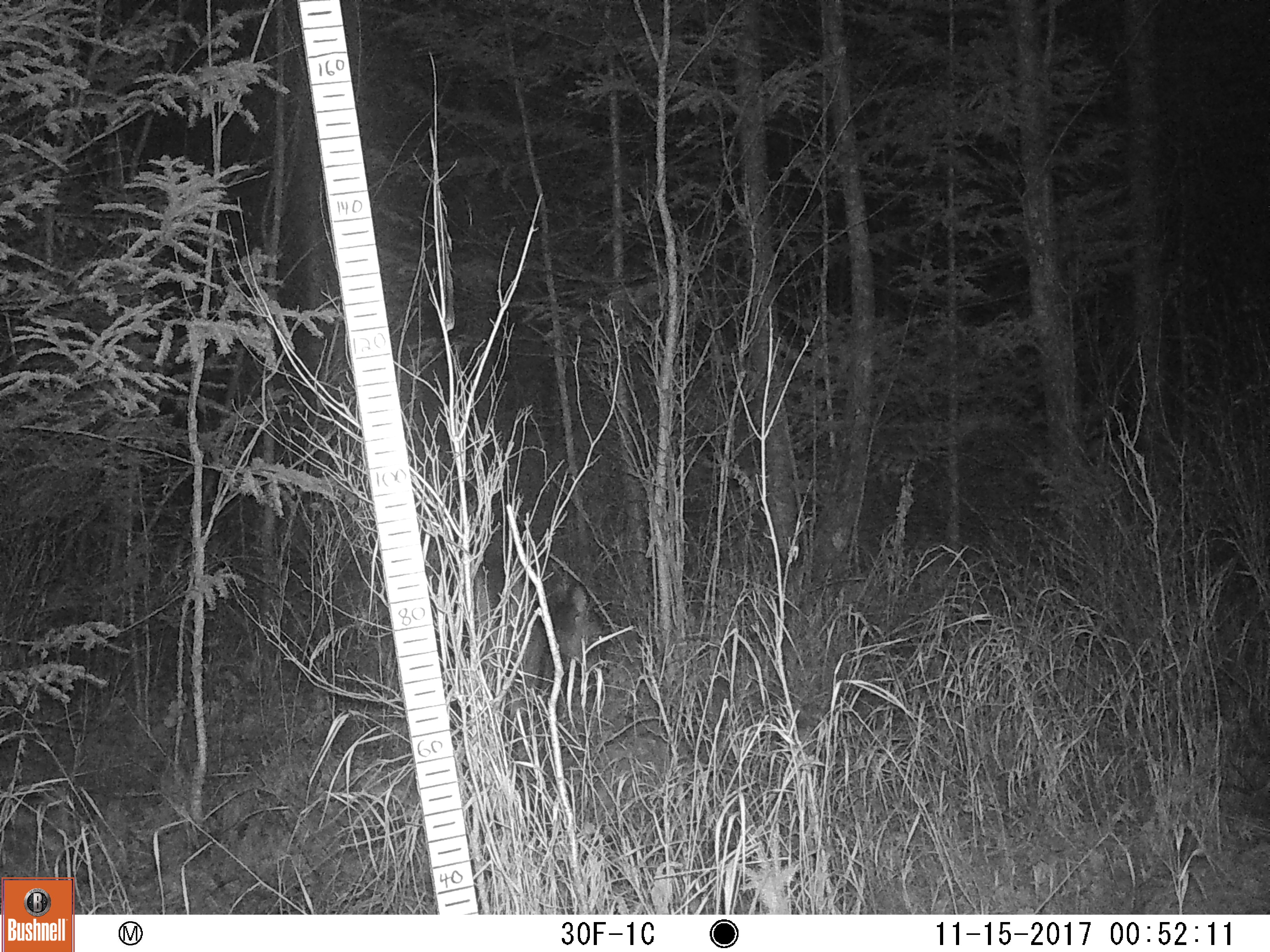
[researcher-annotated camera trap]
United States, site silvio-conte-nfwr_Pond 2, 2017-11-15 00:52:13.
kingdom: Animalia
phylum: Chordata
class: Mammalia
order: Artiodactyla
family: Cervidae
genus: Odocoileus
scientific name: Odocoileus virginianus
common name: white-tailed deer